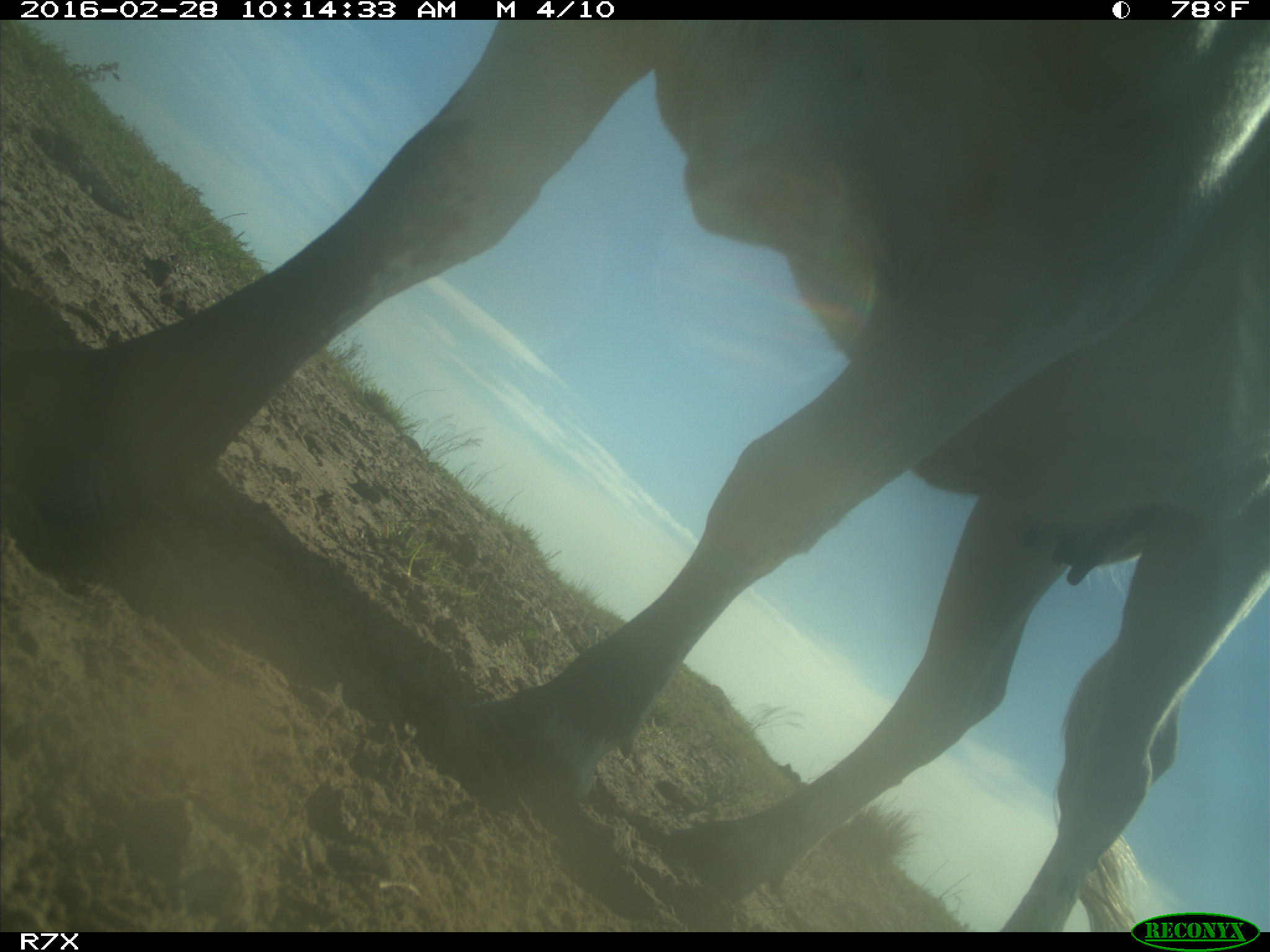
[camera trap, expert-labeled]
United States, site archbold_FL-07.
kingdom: Animalia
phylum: Chordata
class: Mammalia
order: Artiodactyla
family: Bovidae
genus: Bos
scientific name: Bos taurus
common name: domestic cow